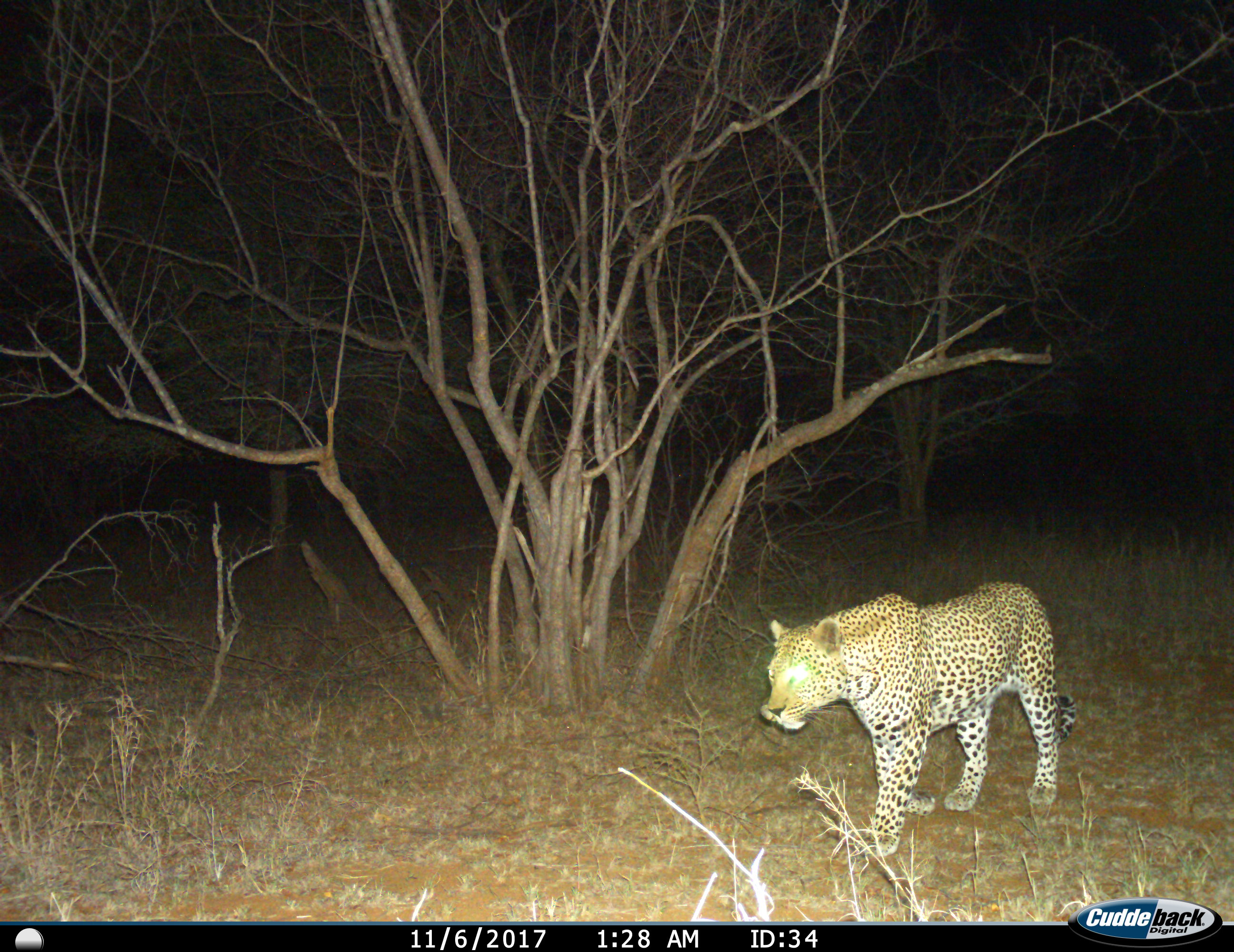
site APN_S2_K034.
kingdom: Animalia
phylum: Chordata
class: Mammalia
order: Carnivora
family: Felidae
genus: Panthera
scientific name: Panthera pardus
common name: leopard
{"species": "leopard (Panthera pardus)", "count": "1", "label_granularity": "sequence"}